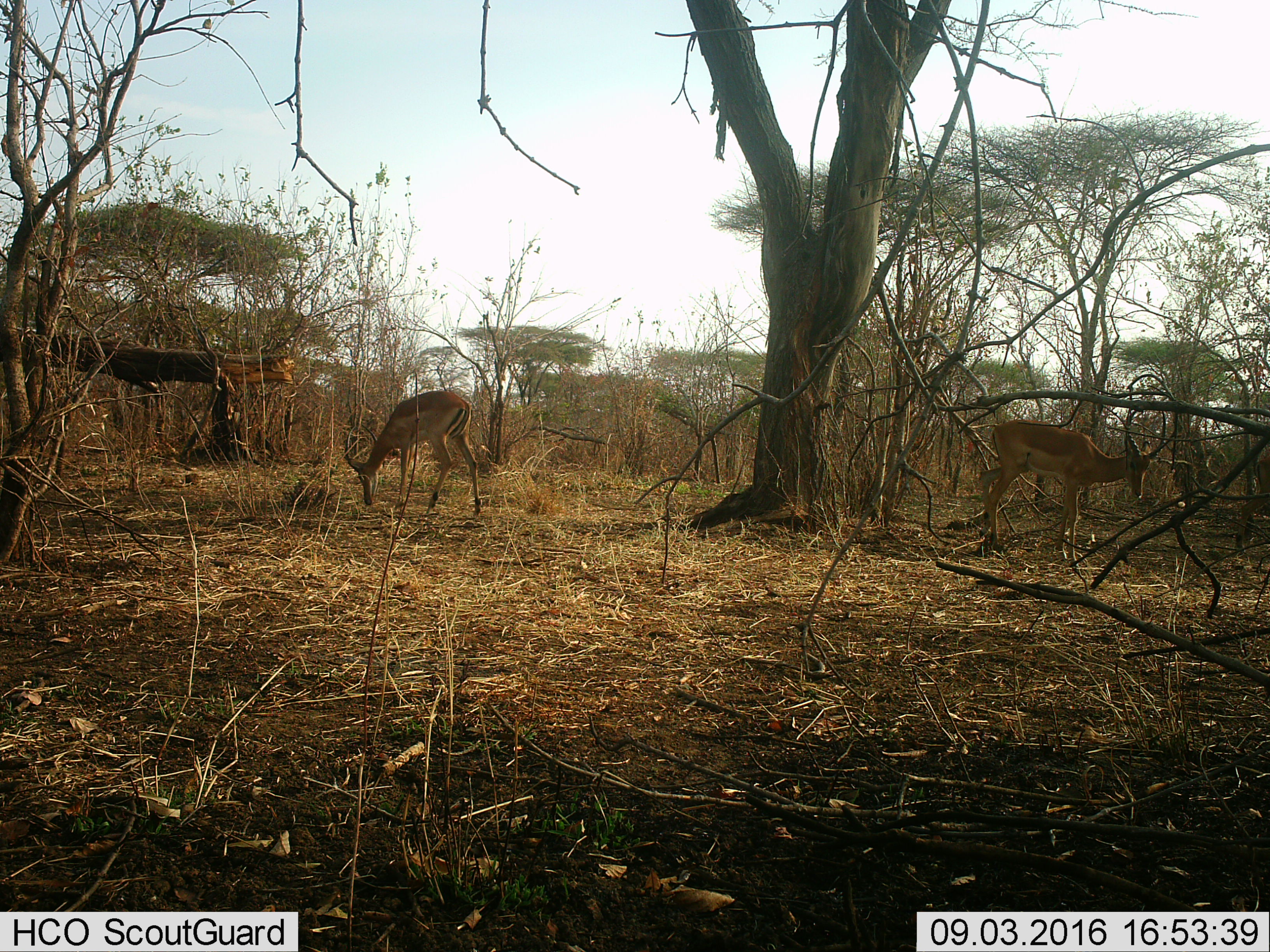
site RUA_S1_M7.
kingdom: Animalia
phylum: Chordata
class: Mammalia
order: Artiodactyla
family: Bovidae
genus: Aepyceros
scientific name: Aepyceros melampus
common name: impala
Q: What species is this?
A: Impala (Aepyceros melampus).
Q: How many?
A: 2.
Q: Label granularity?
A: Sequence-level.